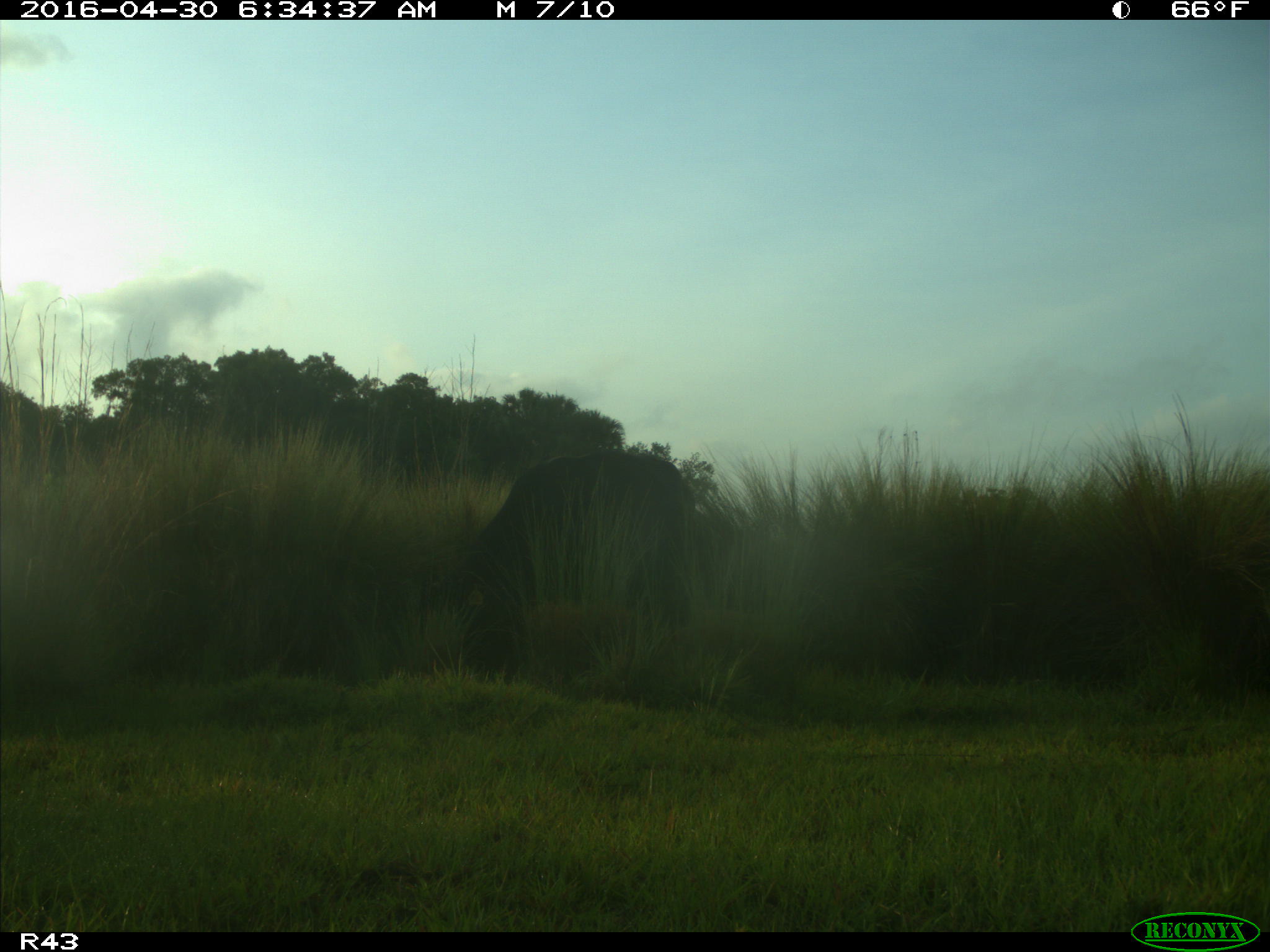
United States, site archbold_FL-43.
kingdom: Animalia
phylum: Chordata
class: Mammalia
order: Artiodactyla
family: Bovidae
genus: Bos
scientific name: Bos taurus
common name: domestic cow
Bos taurus (domestic cow).